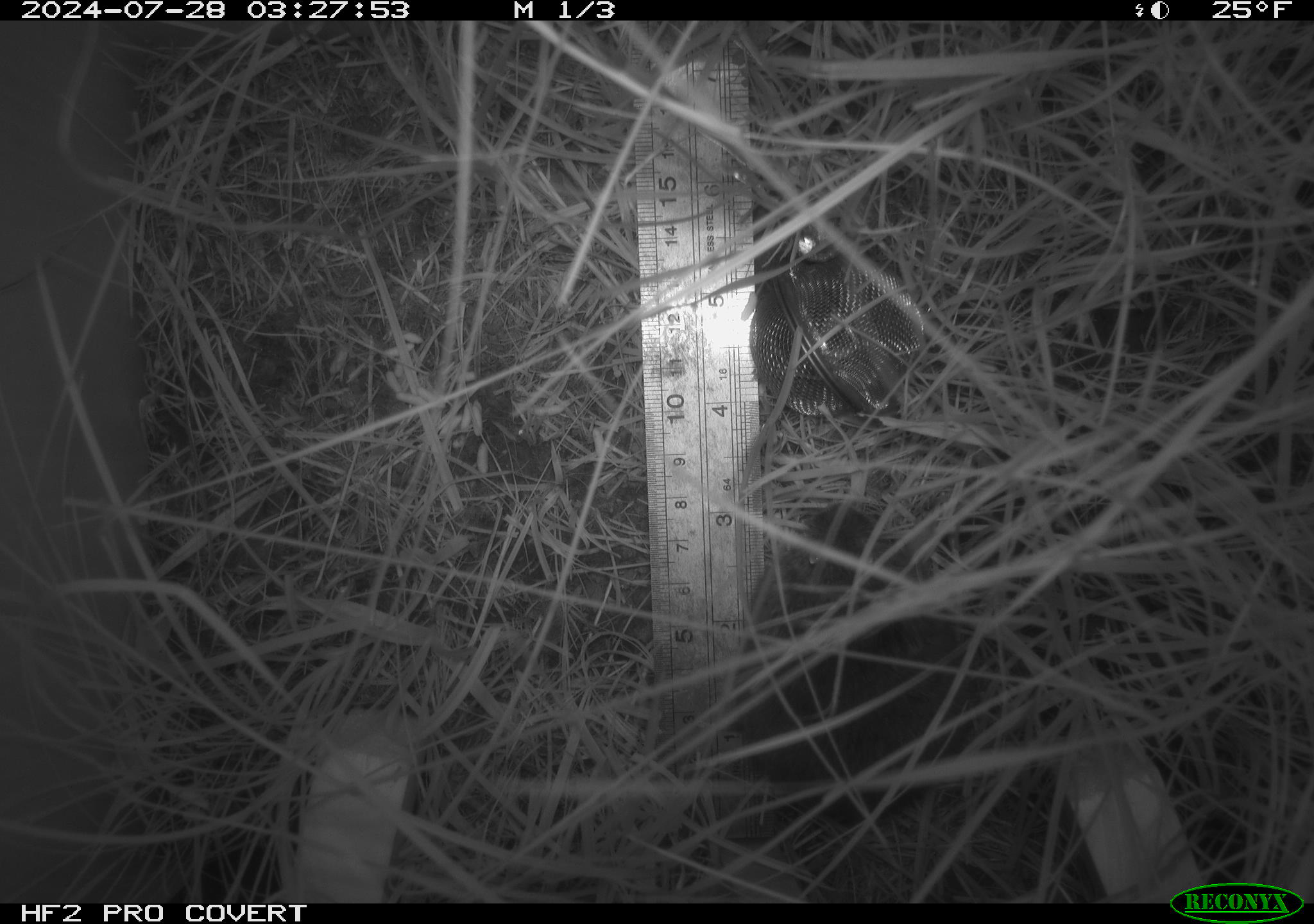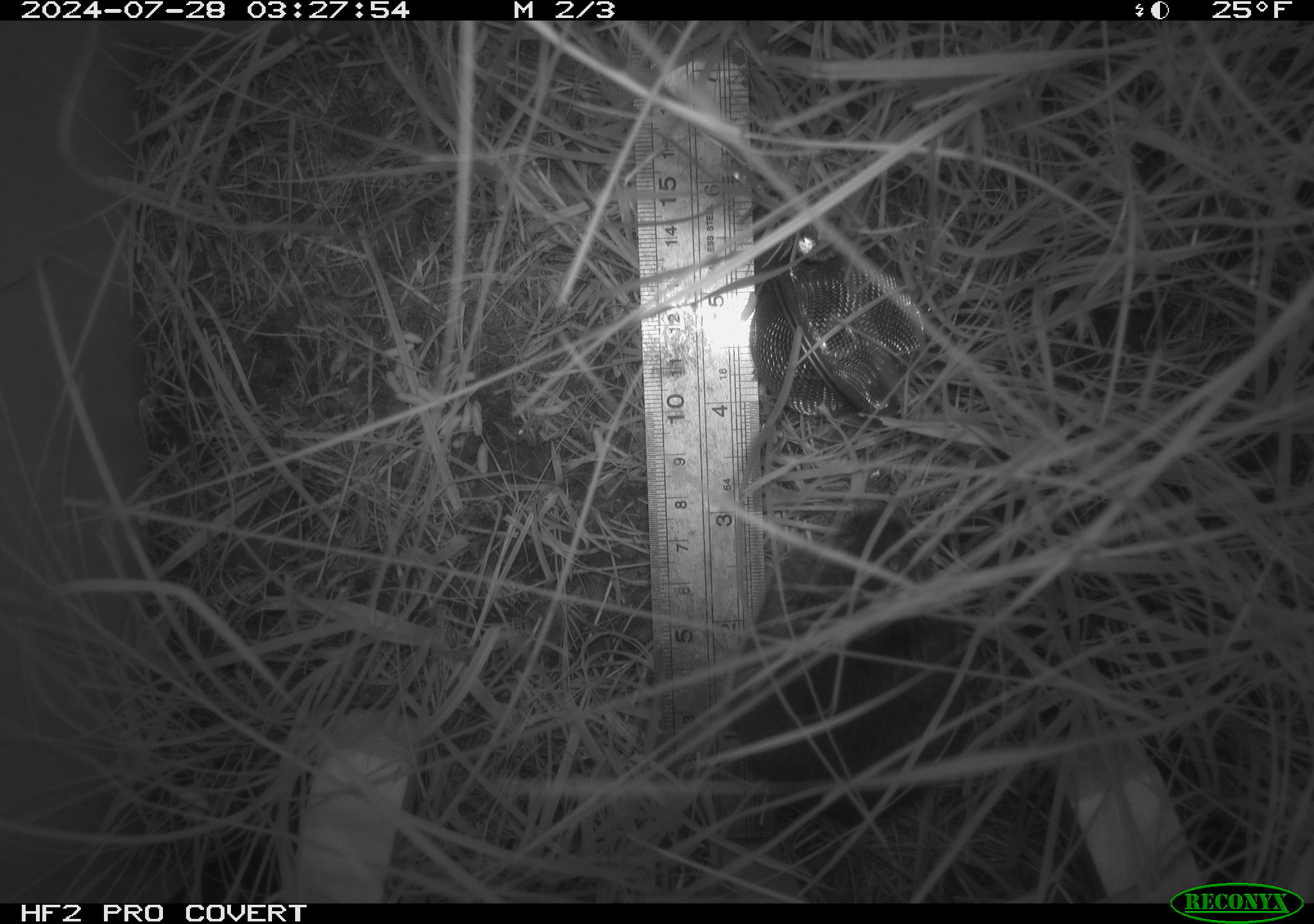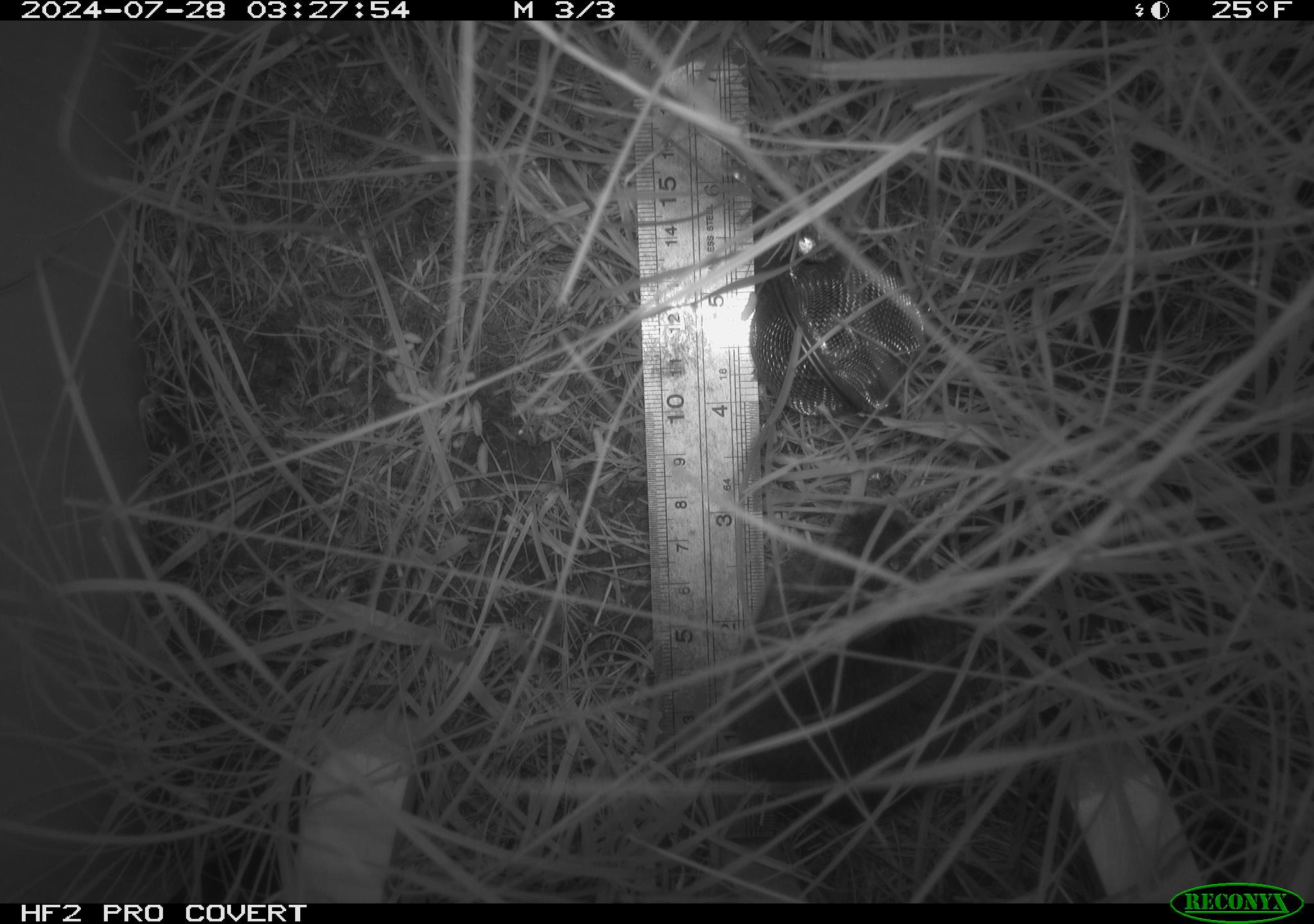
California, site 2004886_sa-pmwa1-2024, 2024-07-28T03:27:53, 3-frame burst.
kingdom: Animalia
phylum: Chordata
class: Mammalia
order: Rodentia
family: Cricetidae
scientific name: Arvicolinae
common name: voles, lemmings, and muskrats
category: arvicolinae subfamily